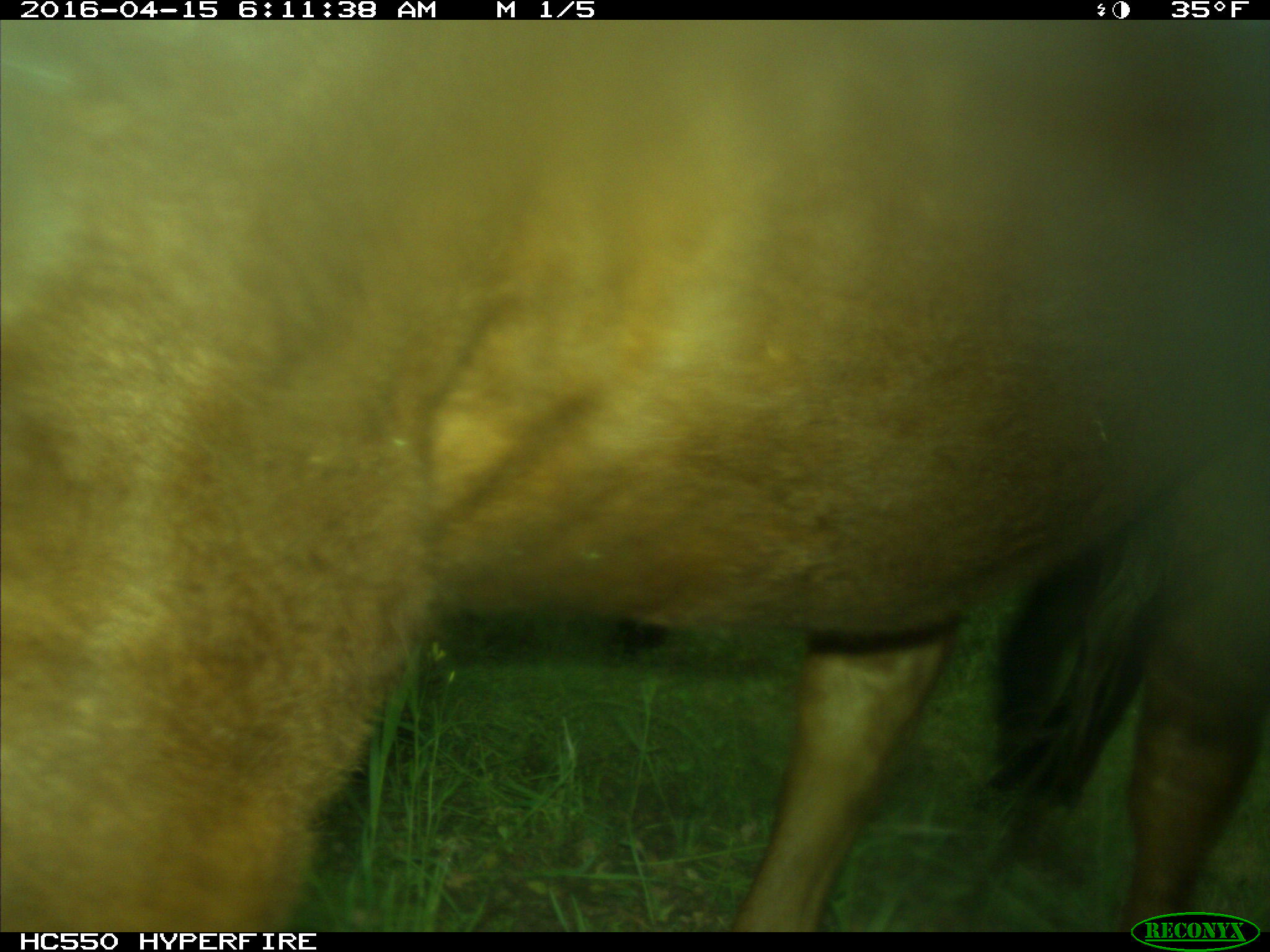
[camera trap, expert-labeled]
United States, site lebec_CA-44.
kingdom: Animalia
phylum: Chordata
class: Mammalia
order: Artiodactyla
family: Bovidae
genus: Bos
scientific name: Bos taurus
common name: domestic cow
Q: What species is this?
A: Bos taurus (domestic cow).